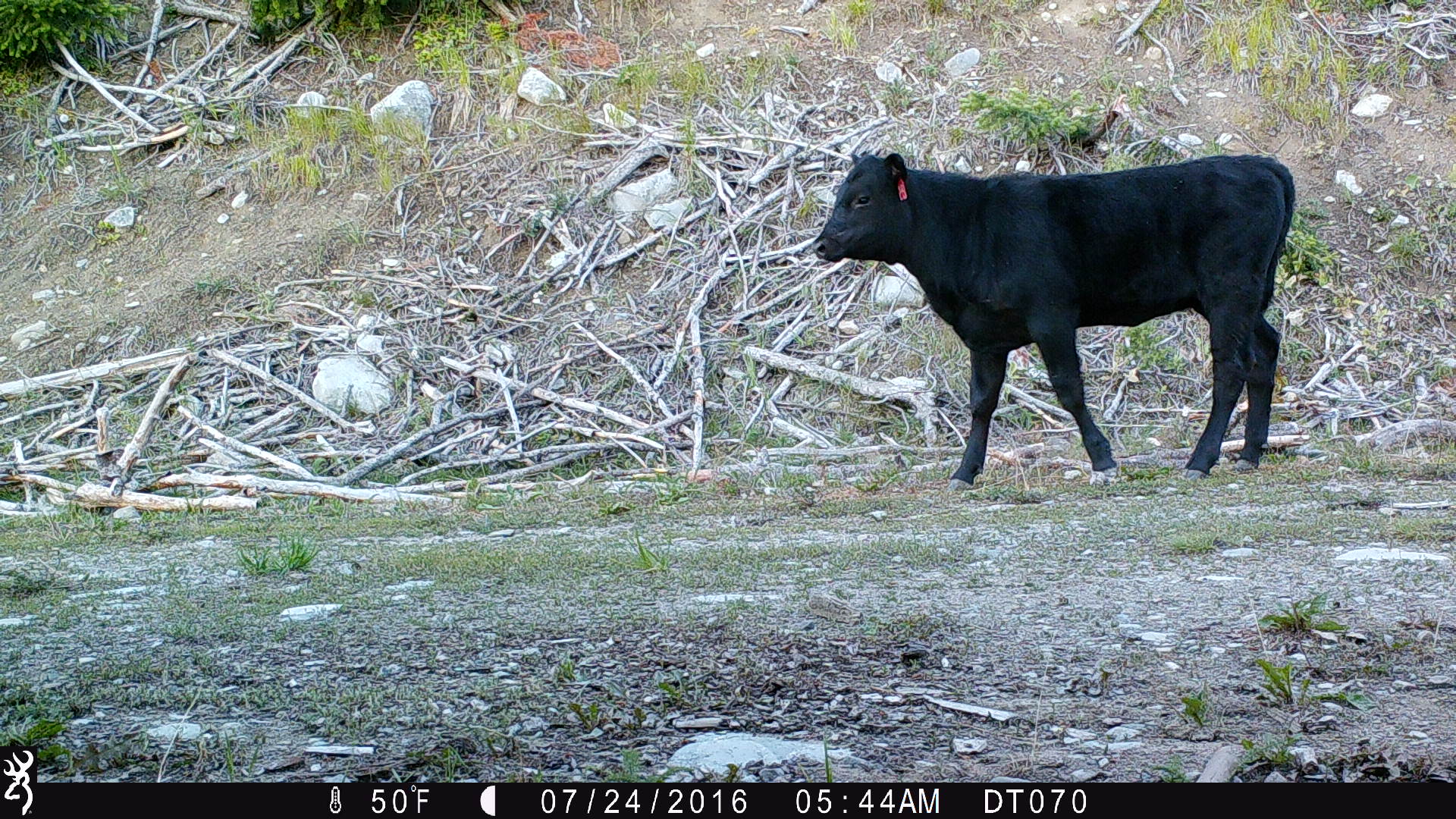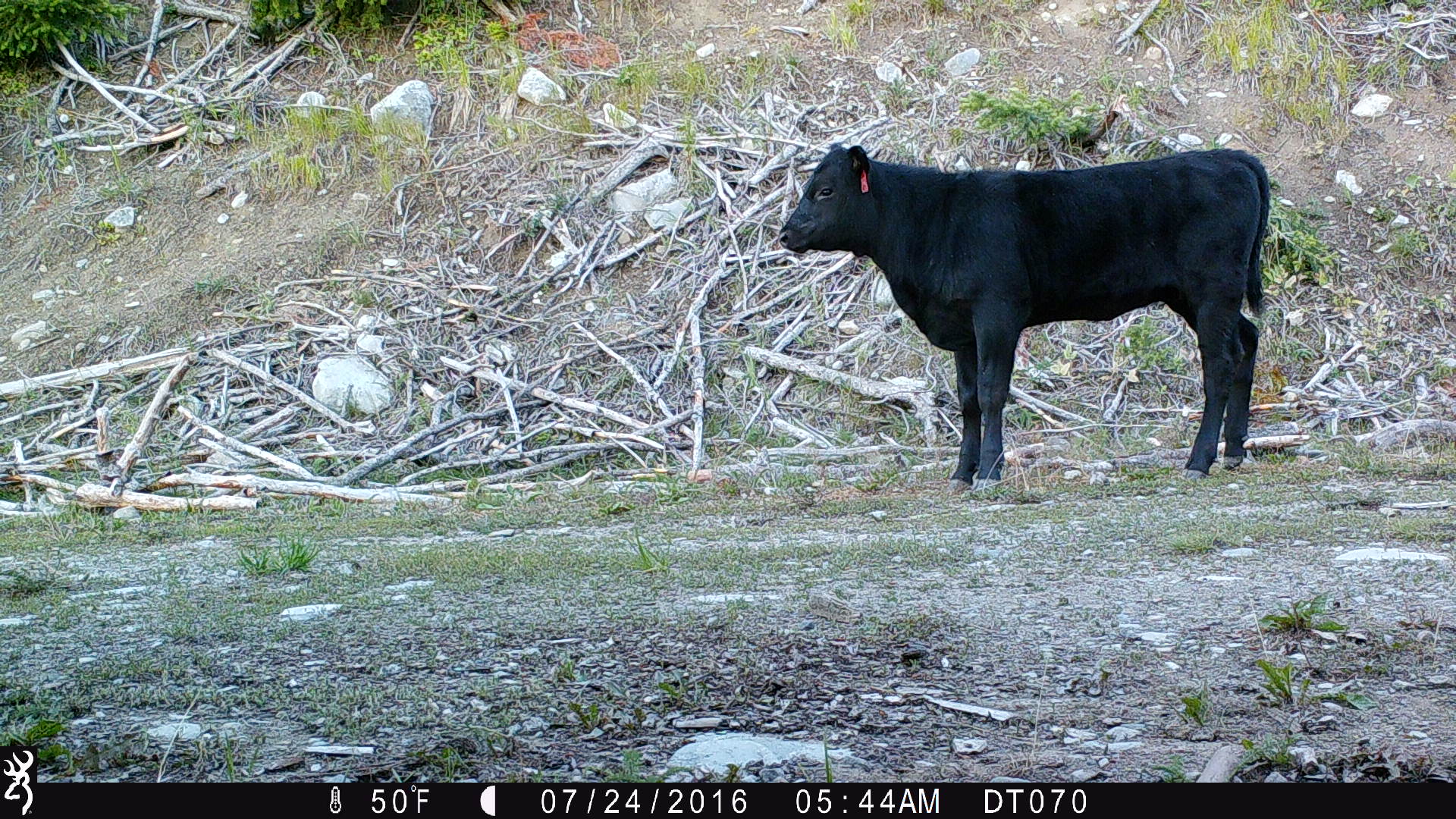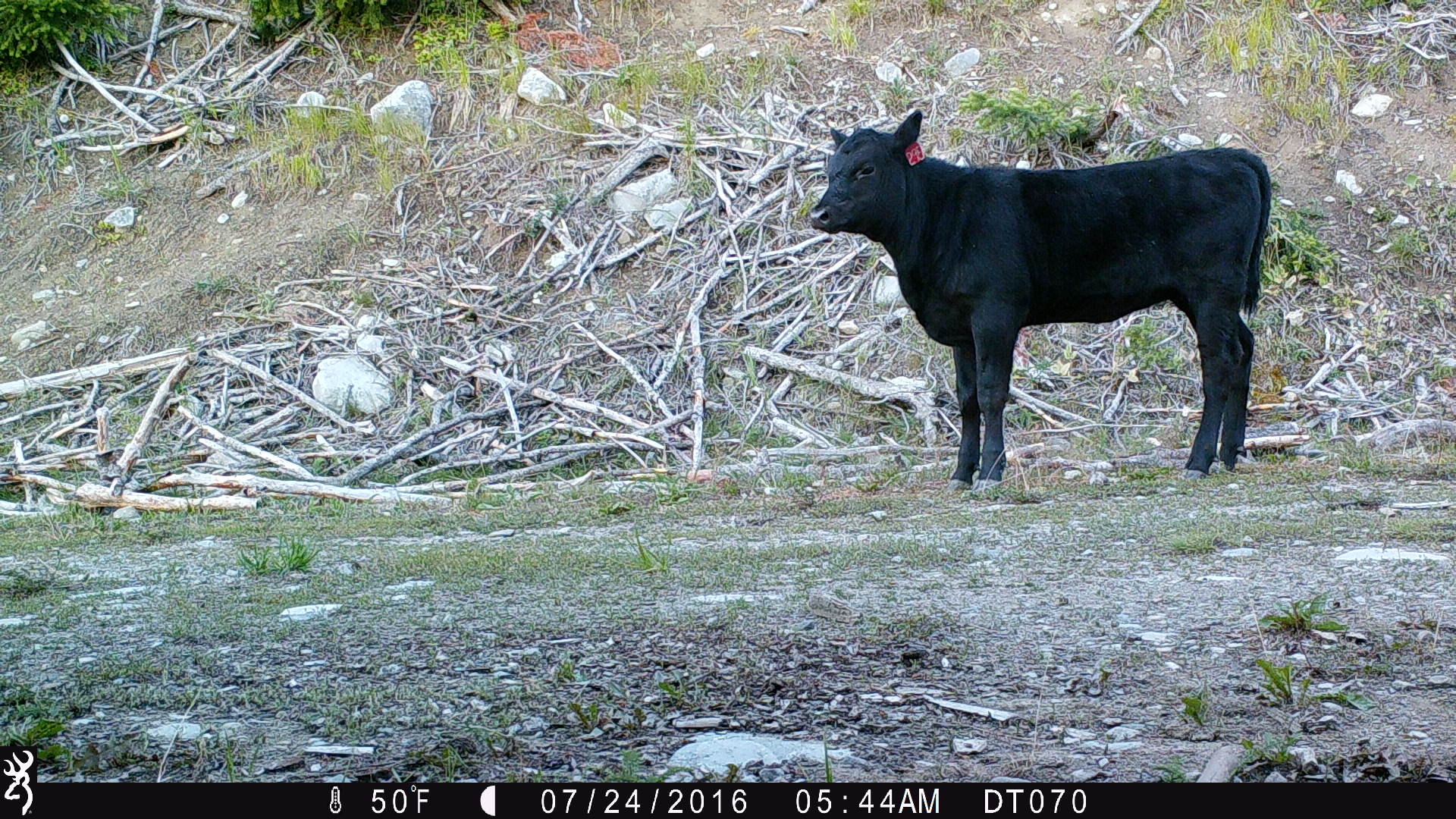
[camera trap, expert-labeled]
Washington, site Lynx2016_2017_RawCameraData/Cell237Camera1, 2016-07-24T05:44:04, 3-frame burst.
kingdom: Animalia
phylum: Chordata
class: Mammalia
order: Artiodactyla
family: Bovidae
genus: Bos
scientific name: Bos taurus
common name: domestic cattle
Domestic cattle (Bos taurus). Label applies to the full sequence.